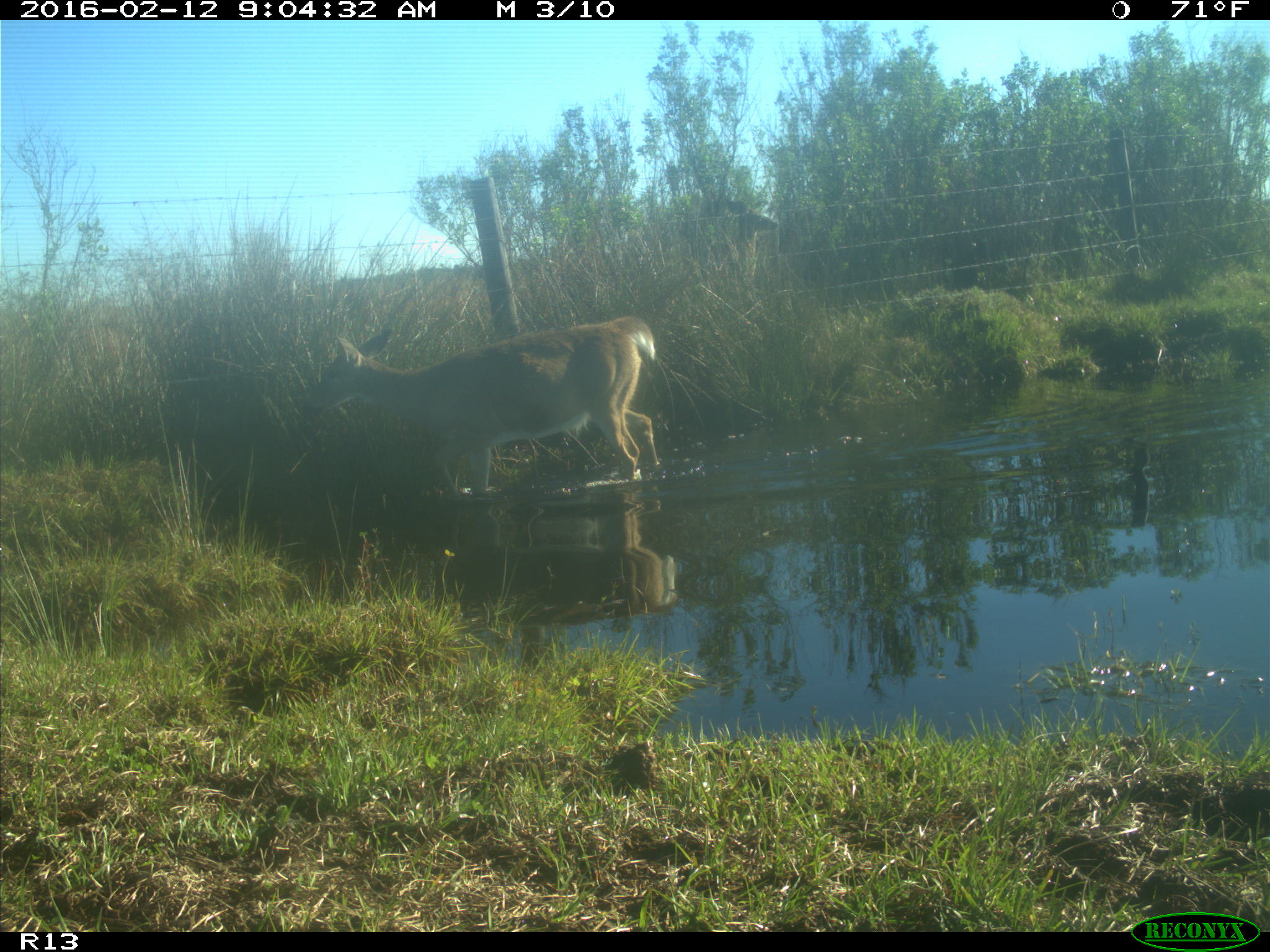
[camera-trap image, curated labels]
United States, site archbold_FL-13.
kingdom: Animalia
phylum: Chordata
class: Mammalia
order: Artiodactyla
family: Cervidae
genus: Odocoileus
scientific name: Odocoileus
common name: deer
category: unidentified deer